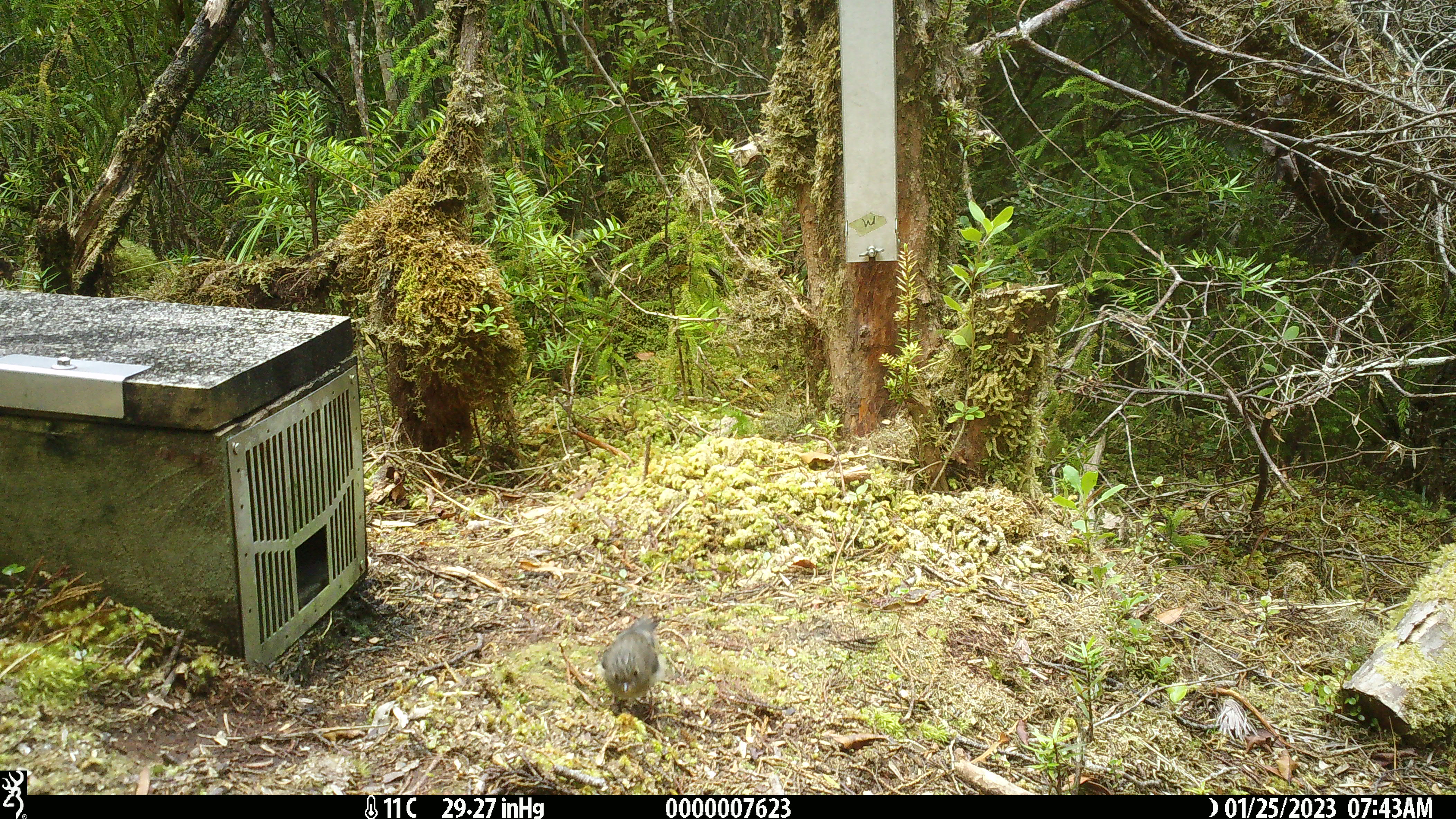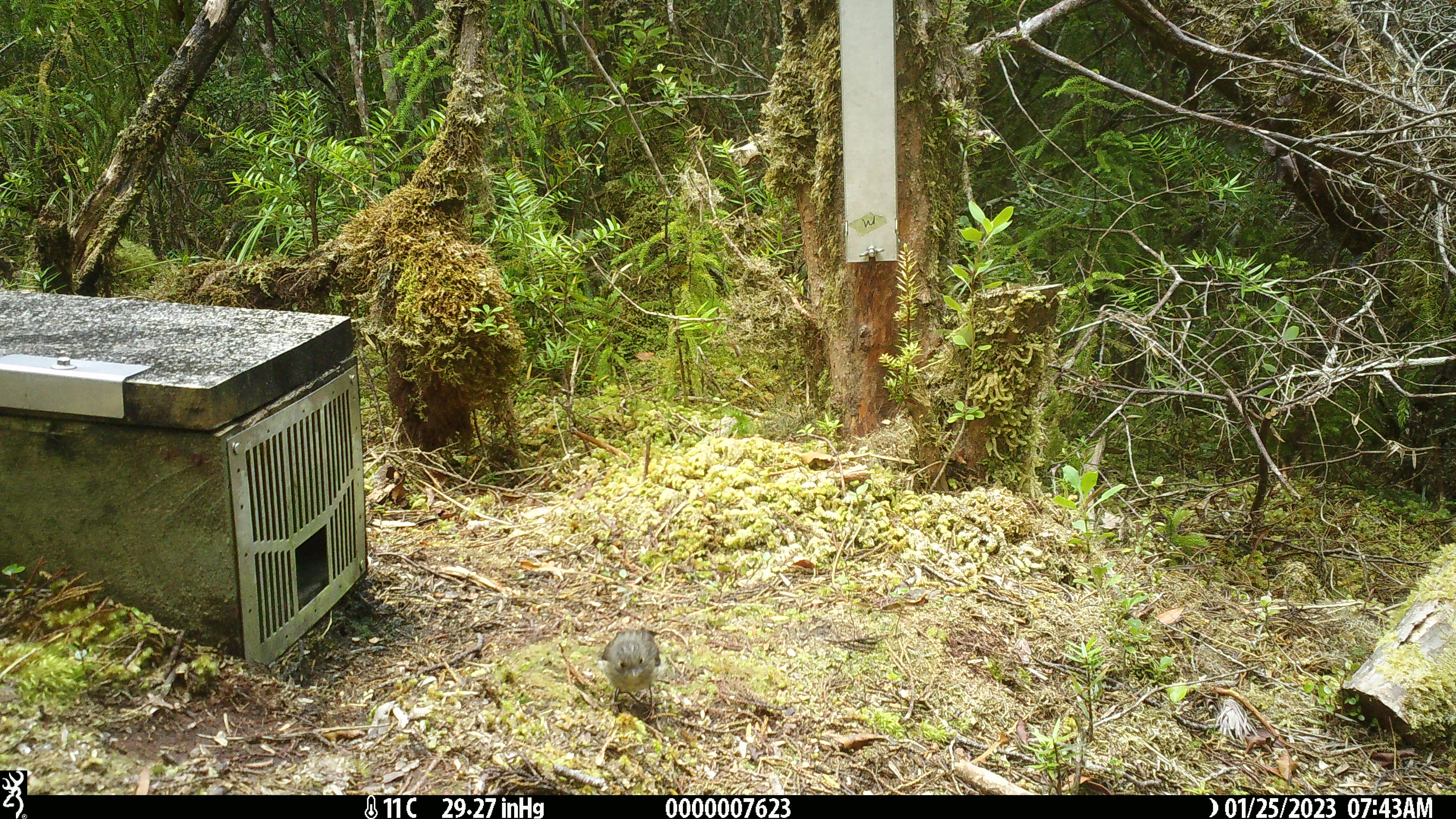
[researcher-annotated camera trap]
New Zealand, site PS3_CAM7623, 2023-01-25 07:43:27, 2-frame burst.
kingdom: Animalia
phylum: Chordata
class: Aves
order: Passeriformes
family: Petroicidae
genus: Petroica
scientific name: Petroica macrocephala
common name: tomtit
Tomtit (Petroica macrocephala).